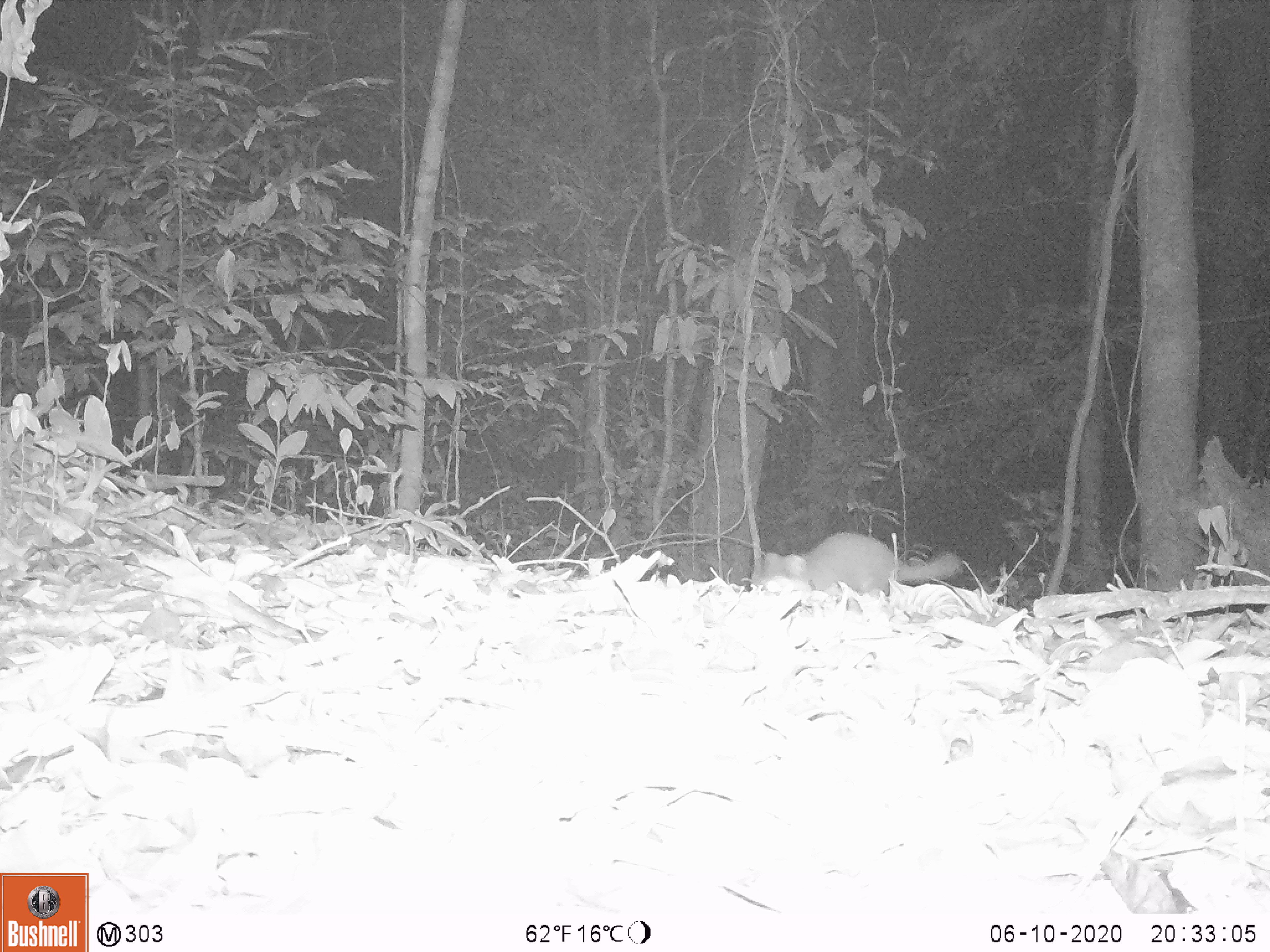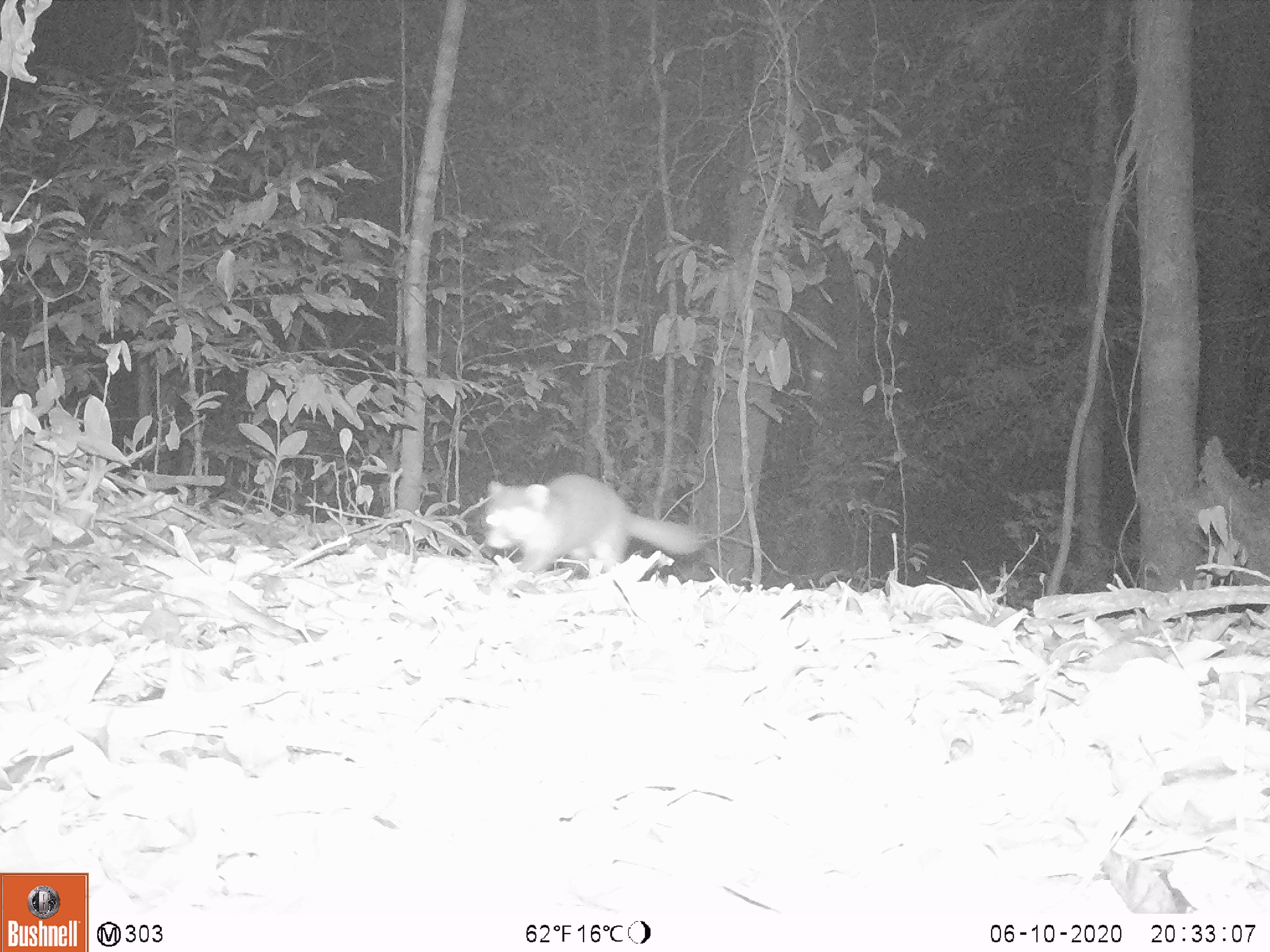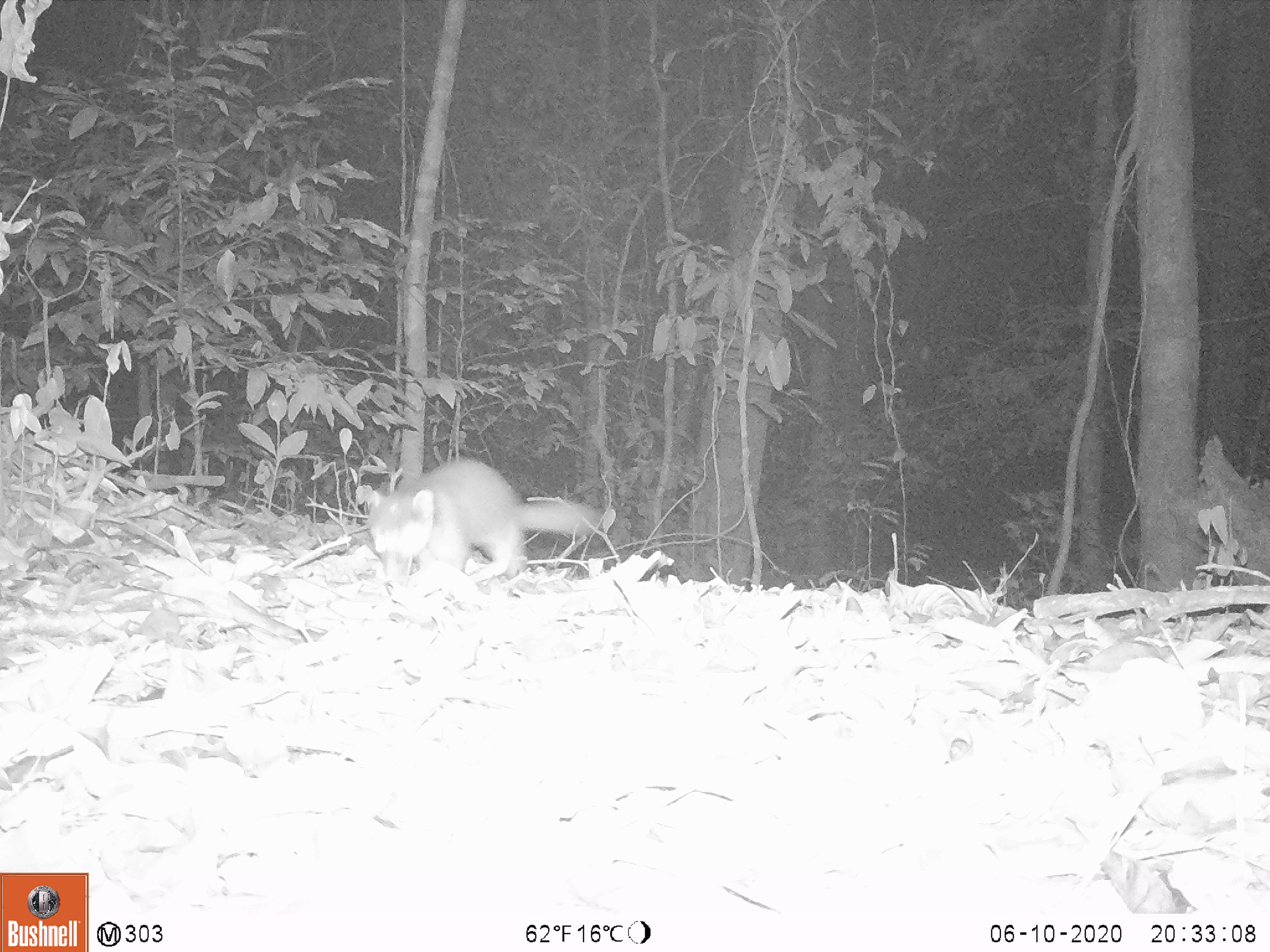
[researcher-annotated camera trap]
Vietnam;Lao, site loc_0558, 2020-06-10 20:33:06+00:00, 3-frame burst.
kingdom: Animalia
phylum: Chordata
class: Mammalia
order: Carnivora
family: Mustelidae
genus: Melogale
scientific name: Melogale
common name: ferret badger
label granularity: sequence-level